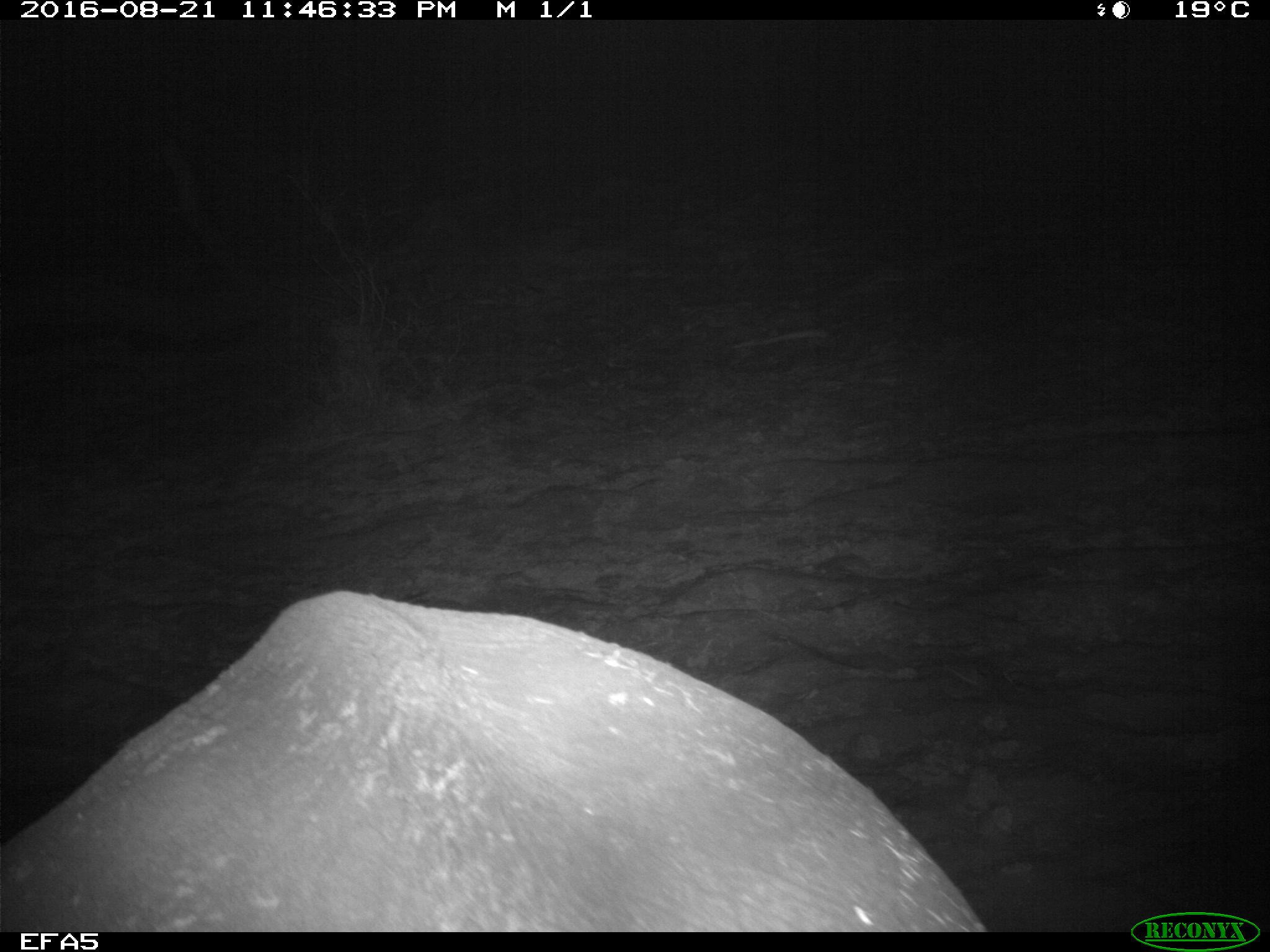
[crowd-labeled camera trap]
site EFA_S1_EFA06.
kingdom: Animalia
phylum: Chordata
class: Mammalia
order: Proboscidea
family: Elephantidae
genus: Loxodonta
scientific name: Loxodonta africana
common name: african bush elephant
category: elephant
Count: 1.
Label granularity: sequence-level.